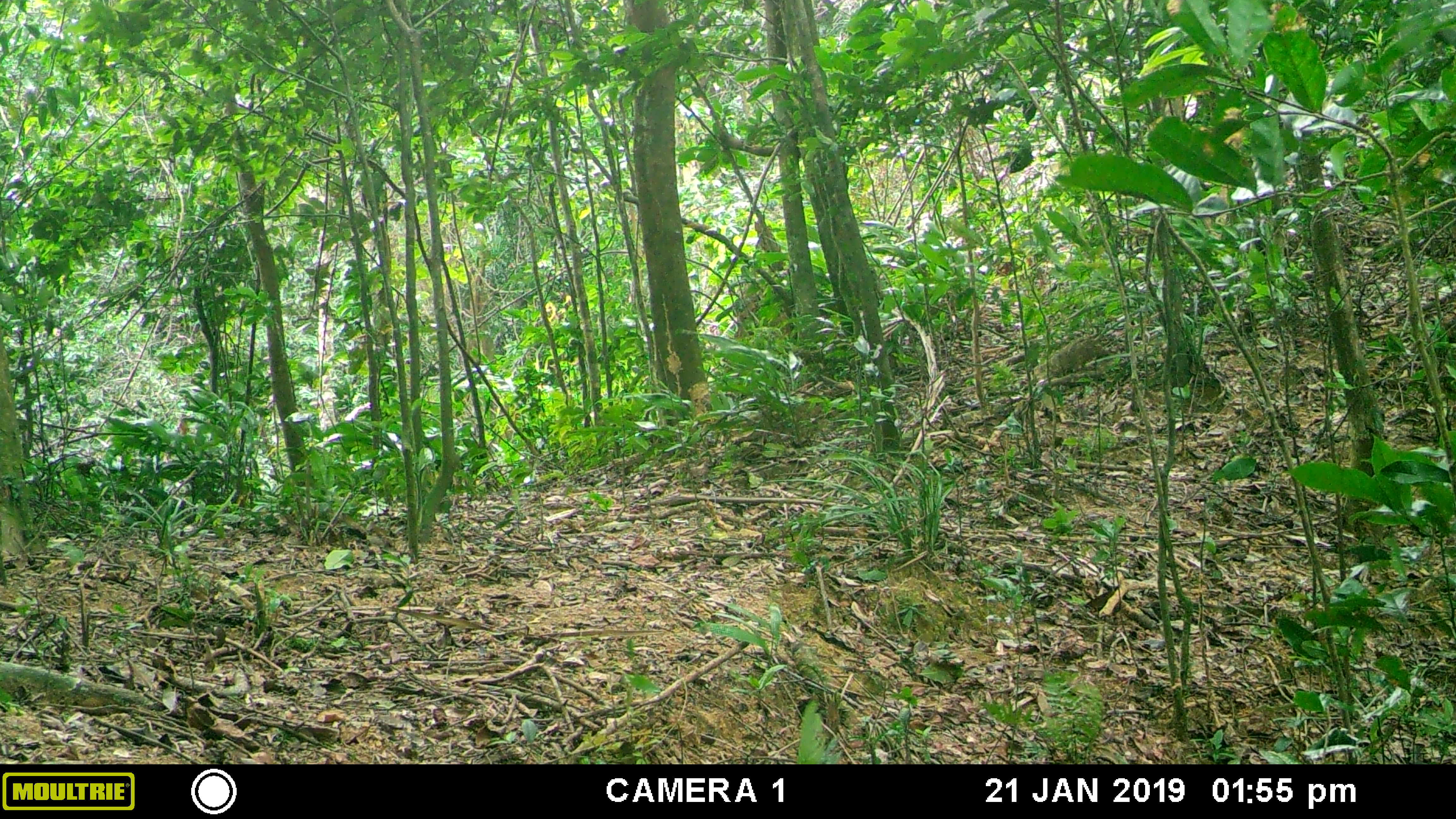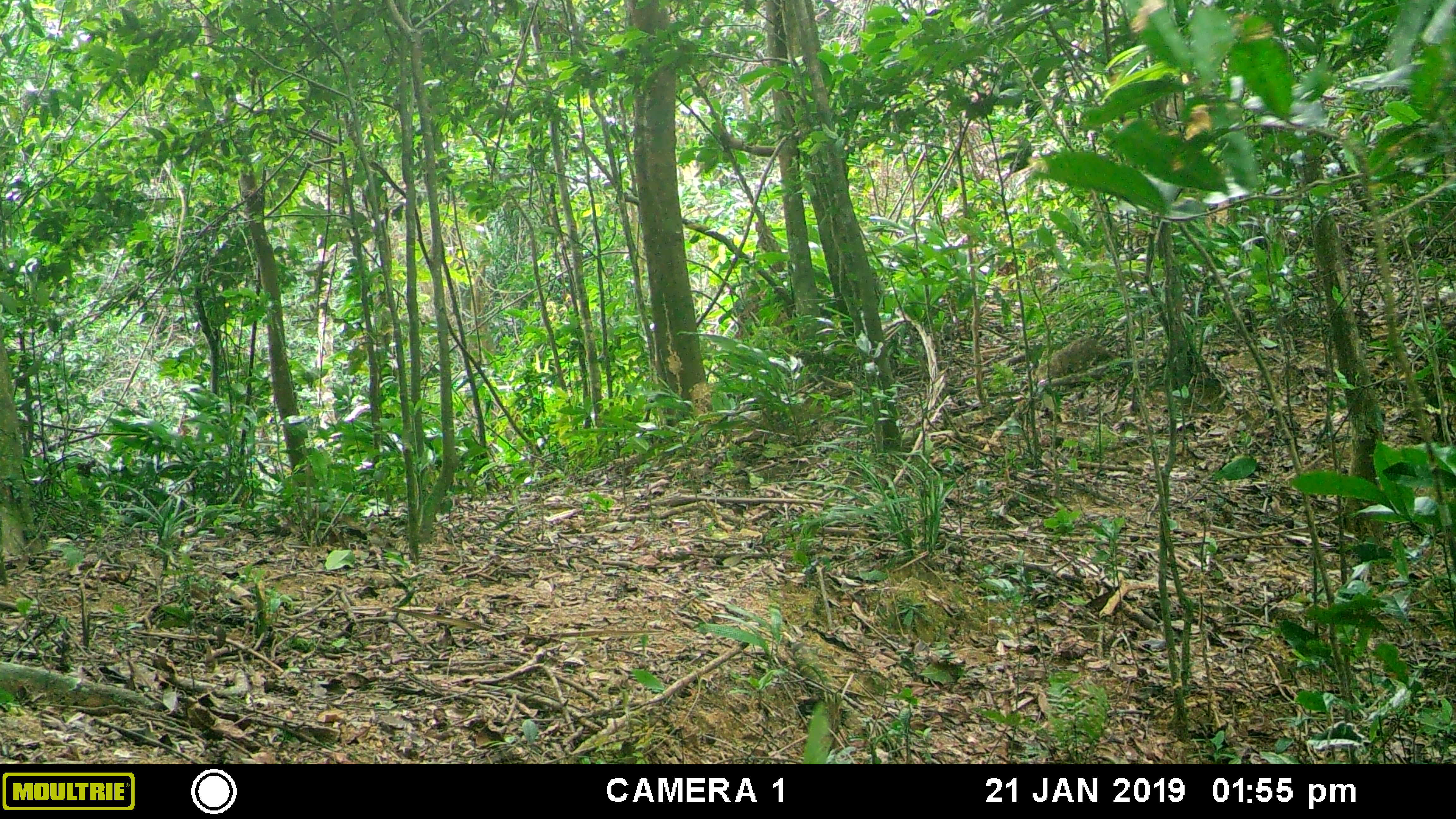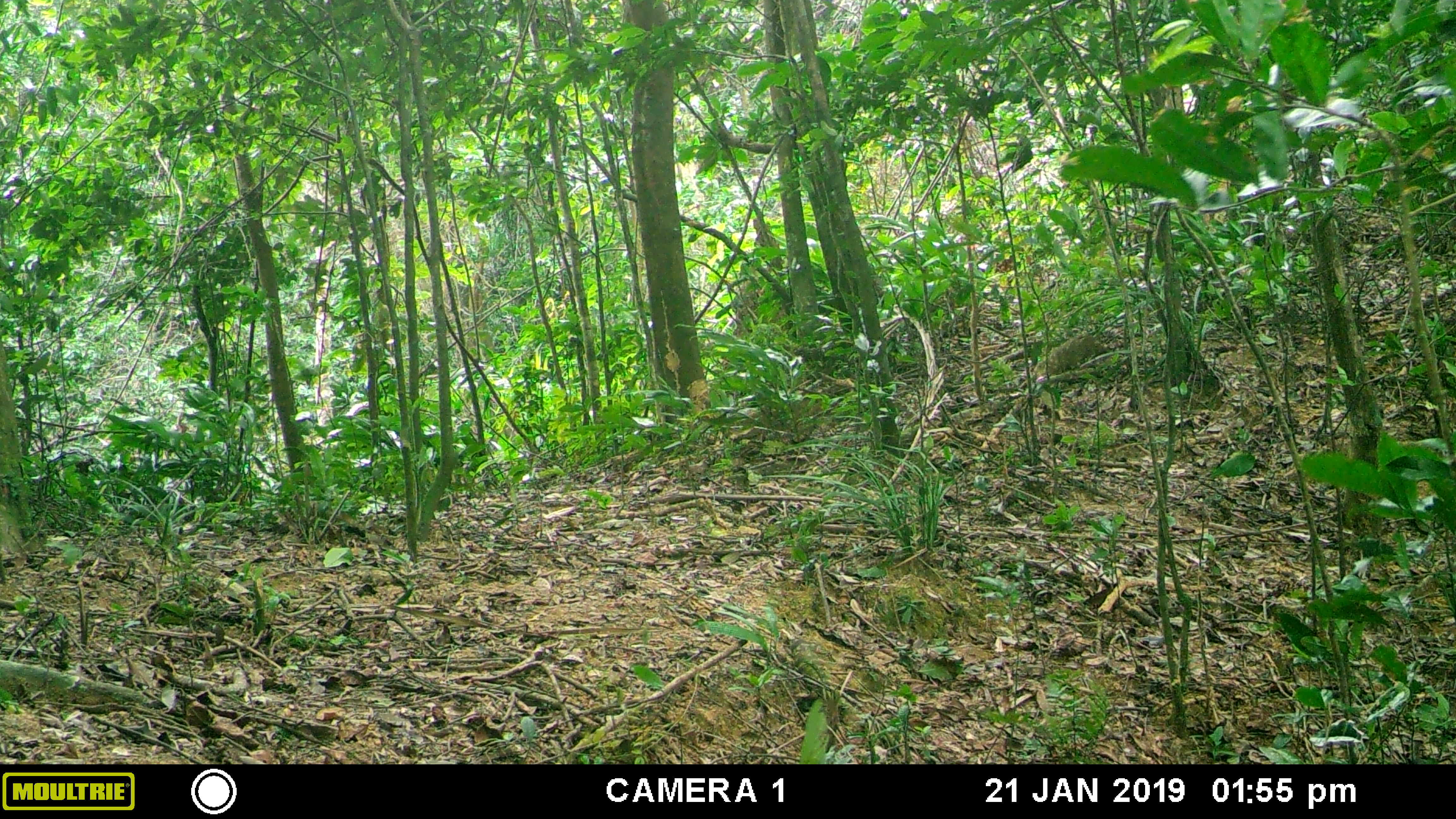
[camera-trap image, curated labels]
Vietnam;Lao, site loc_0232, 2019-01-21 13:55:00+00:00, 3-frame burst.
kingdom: Animalia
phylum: Chordata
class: Mammalia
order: Artiodactyla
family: Cervidae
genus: Muntiacus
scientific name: Muntiacus vuquangensis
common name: large-antlered muntjac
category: large antlered muntjac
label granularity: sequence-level